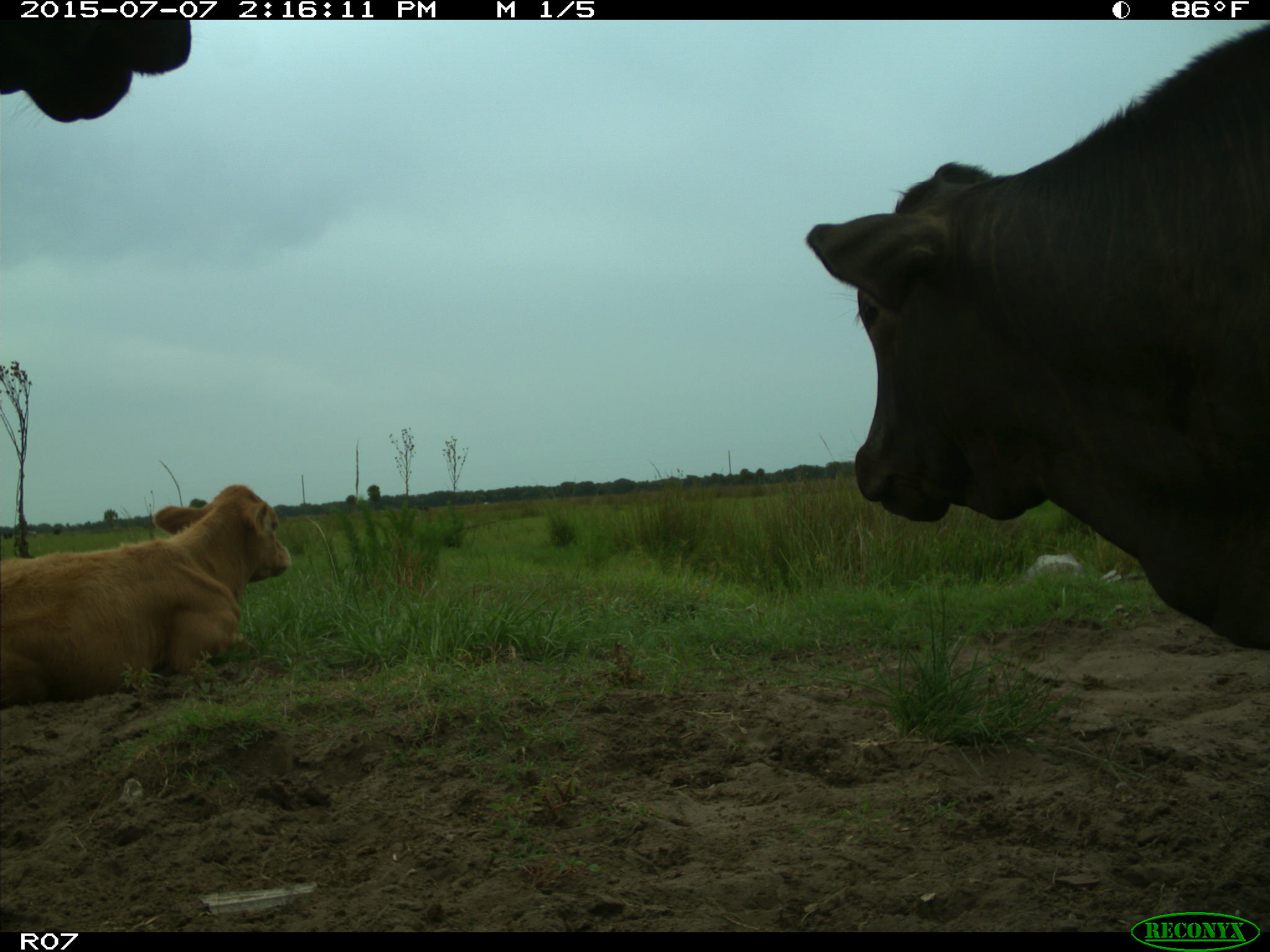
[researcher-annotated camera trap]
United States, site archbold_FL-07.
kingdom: Animalia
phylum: Chordata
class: Mammalia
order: Artiodactyla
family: Bovidae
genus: Bos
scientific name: Bos taurus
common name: domestic cow